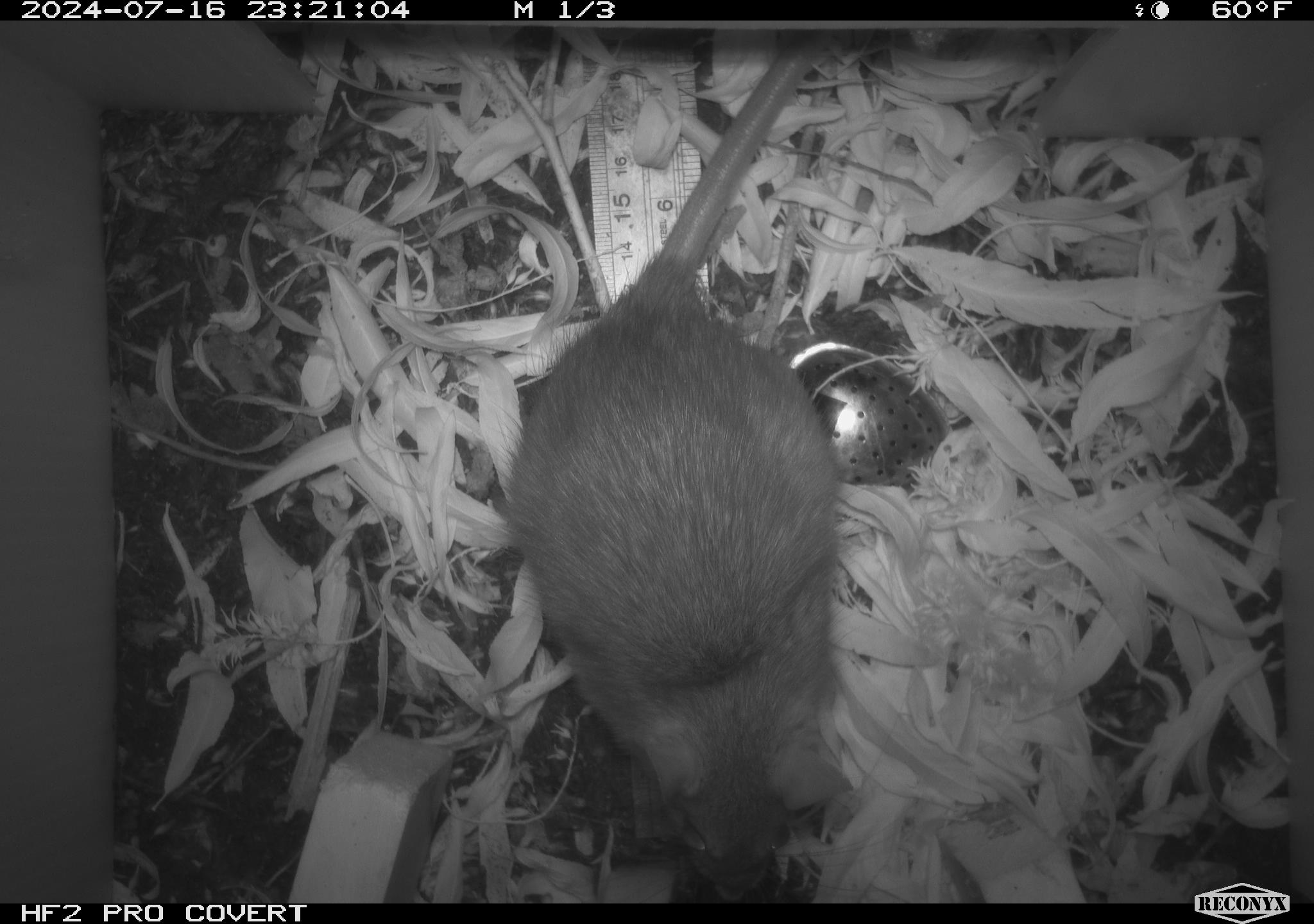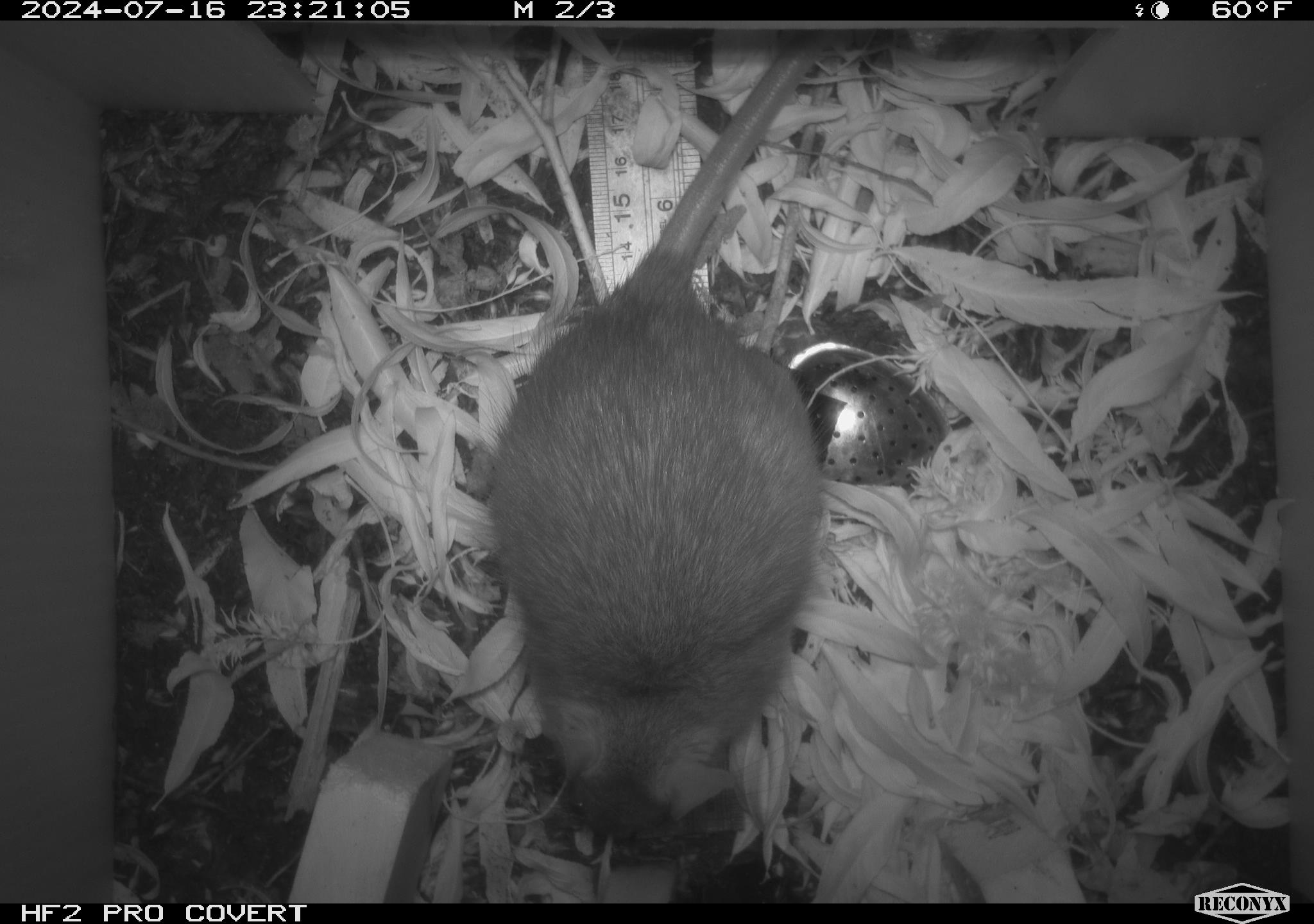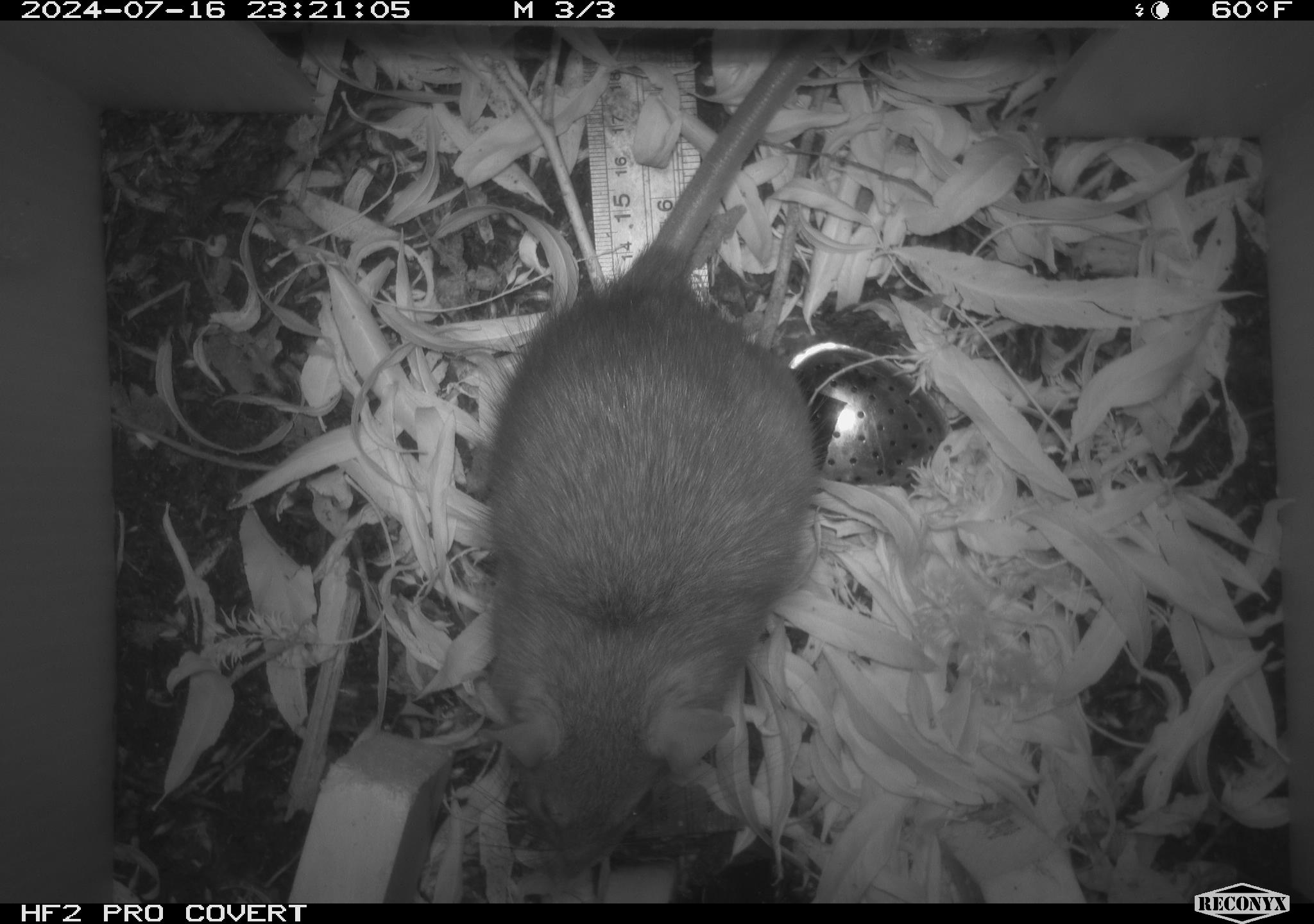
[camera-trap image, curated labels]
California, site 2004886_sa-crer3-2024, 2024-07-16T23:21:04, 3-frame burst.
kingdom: Animalia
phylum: Chordata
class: Mammalia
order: Rodentia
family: Muridae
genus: Rattus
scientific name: Rattus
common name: rat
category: rattus species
Rattus species (rat) (Rattus).